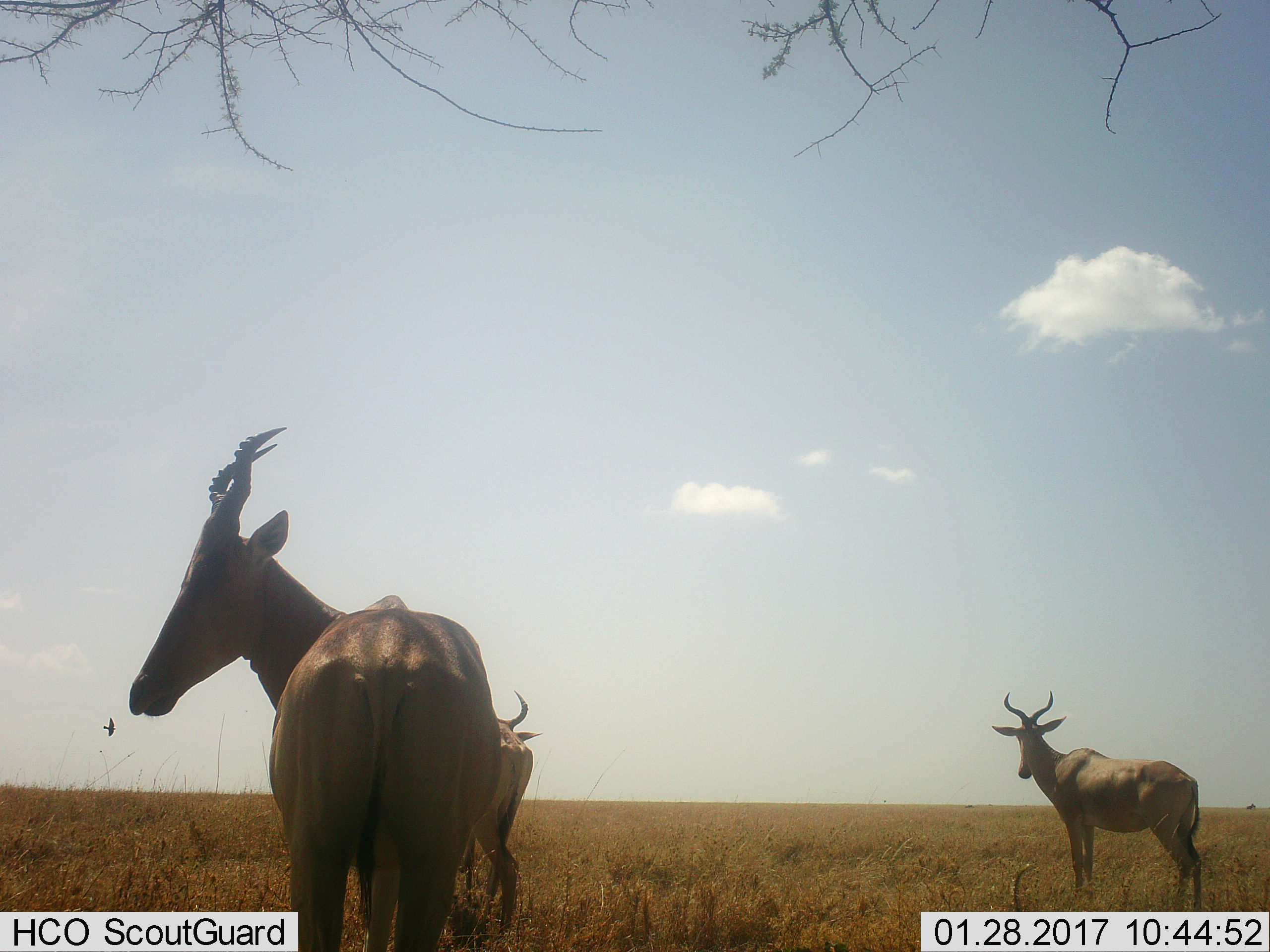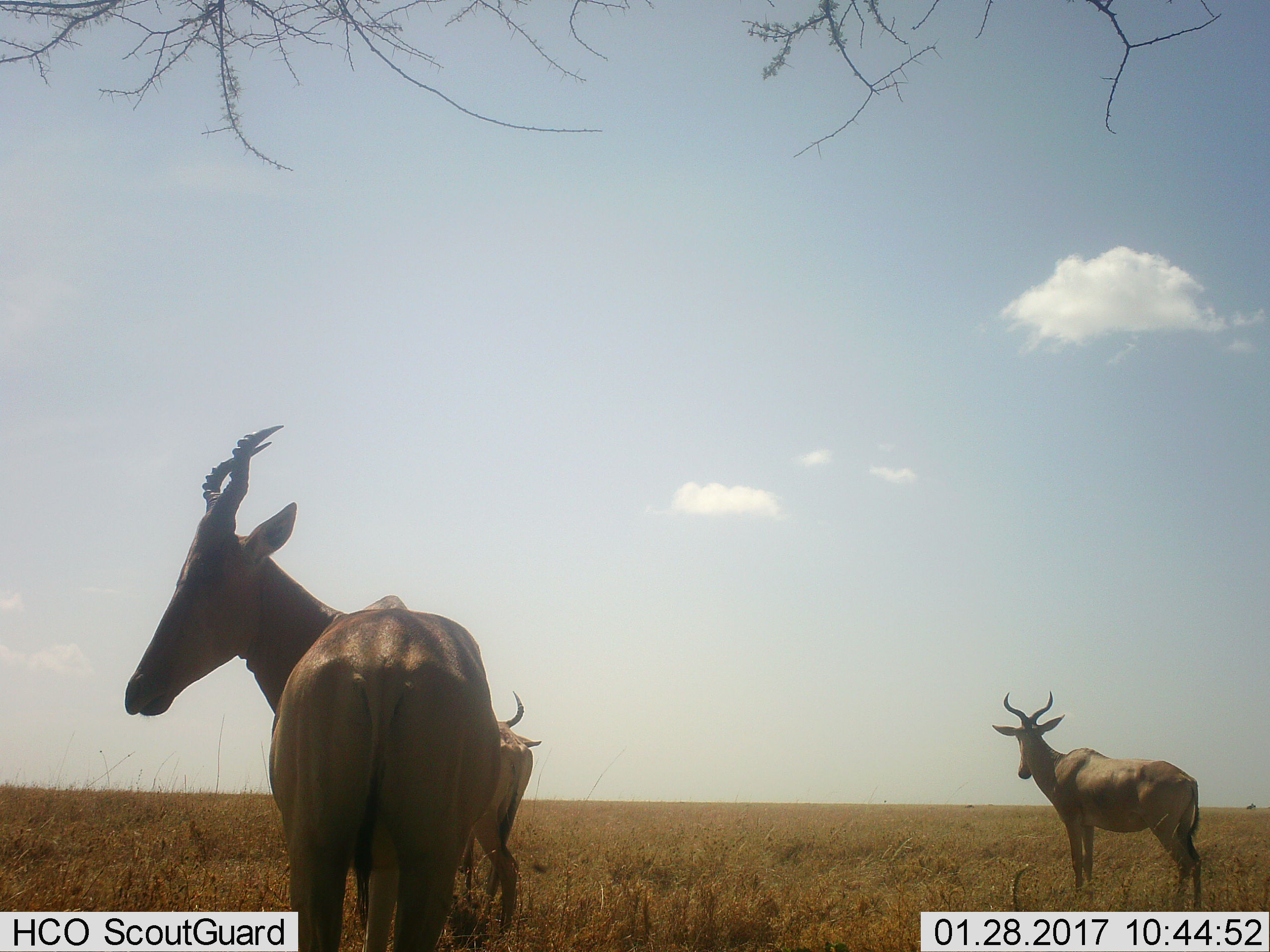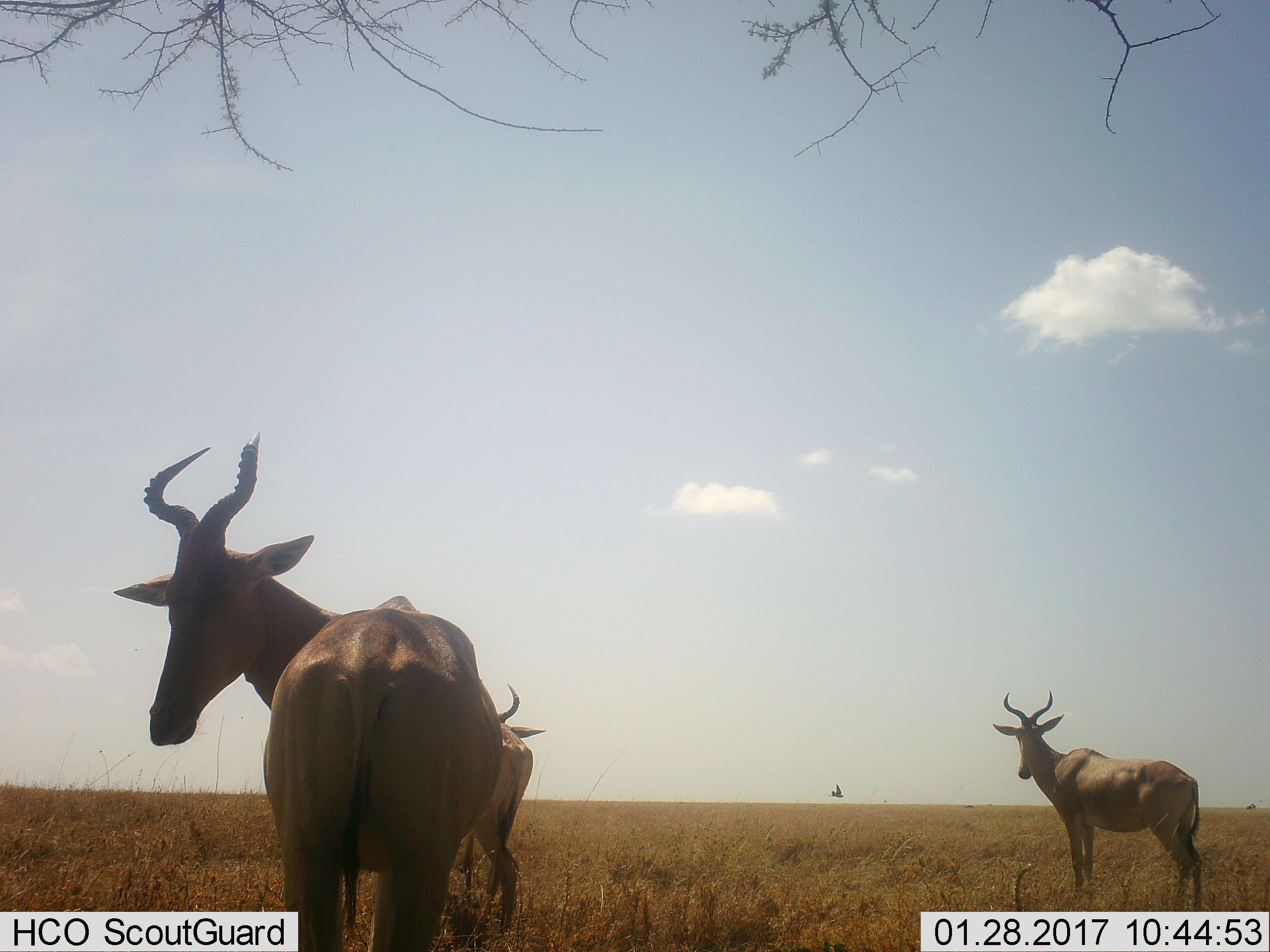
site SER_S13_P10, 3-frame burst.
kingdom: Animalia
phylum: Chordata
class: Mammalia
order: Artiodactyla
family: Bovidae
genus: Alcelaphus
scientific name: Alcelaphus buselaphus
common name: hartebeest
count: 3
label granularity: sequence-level